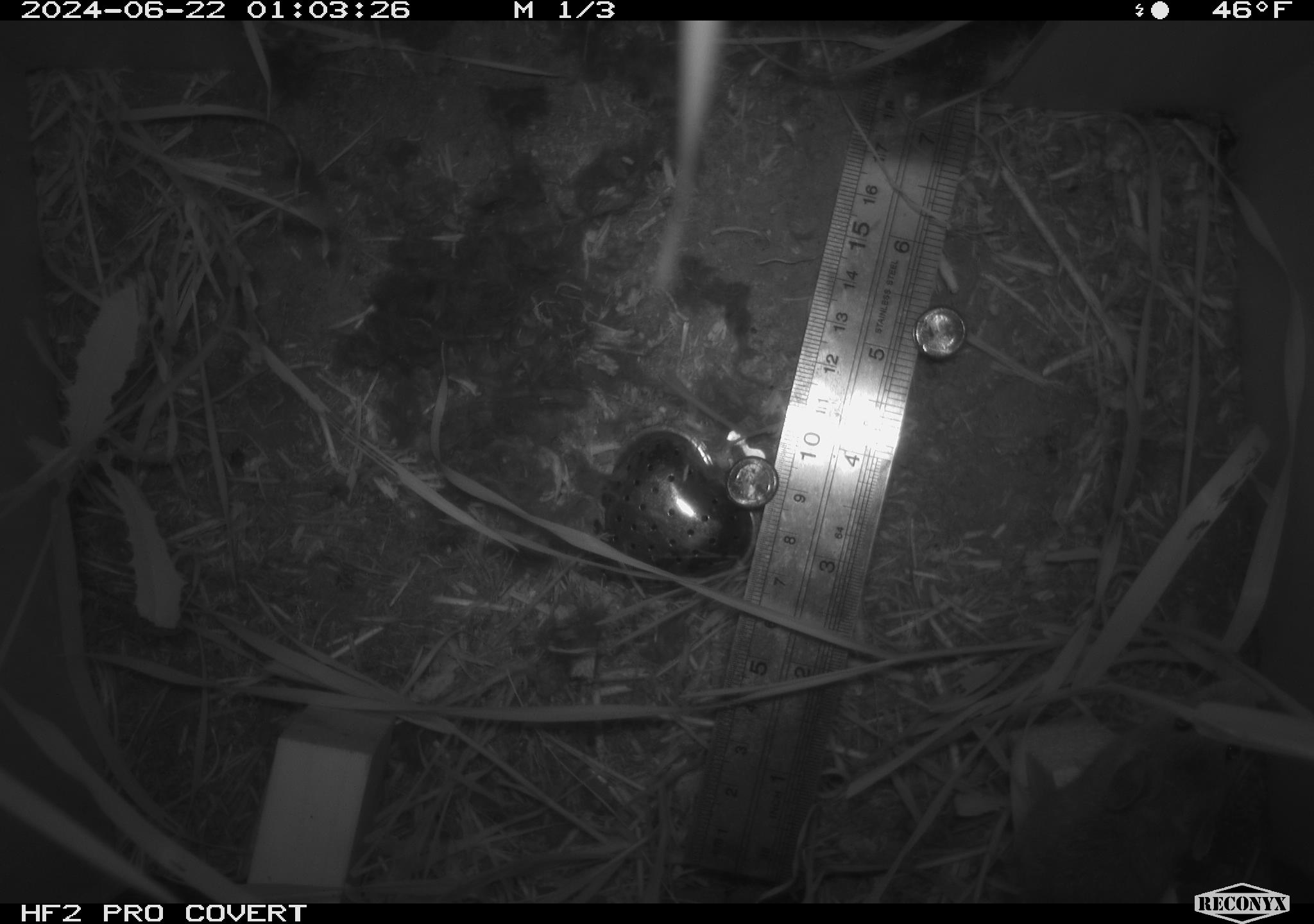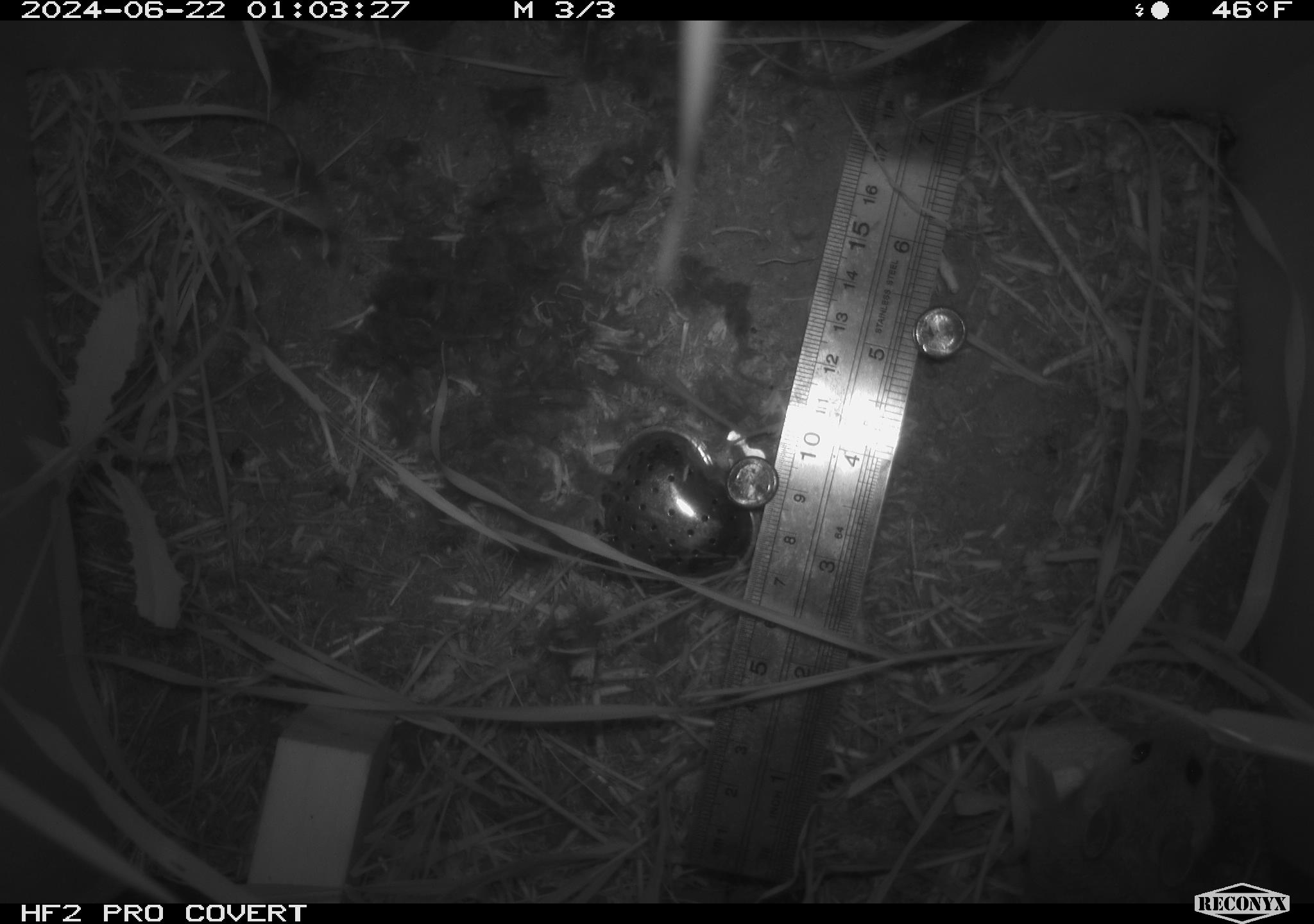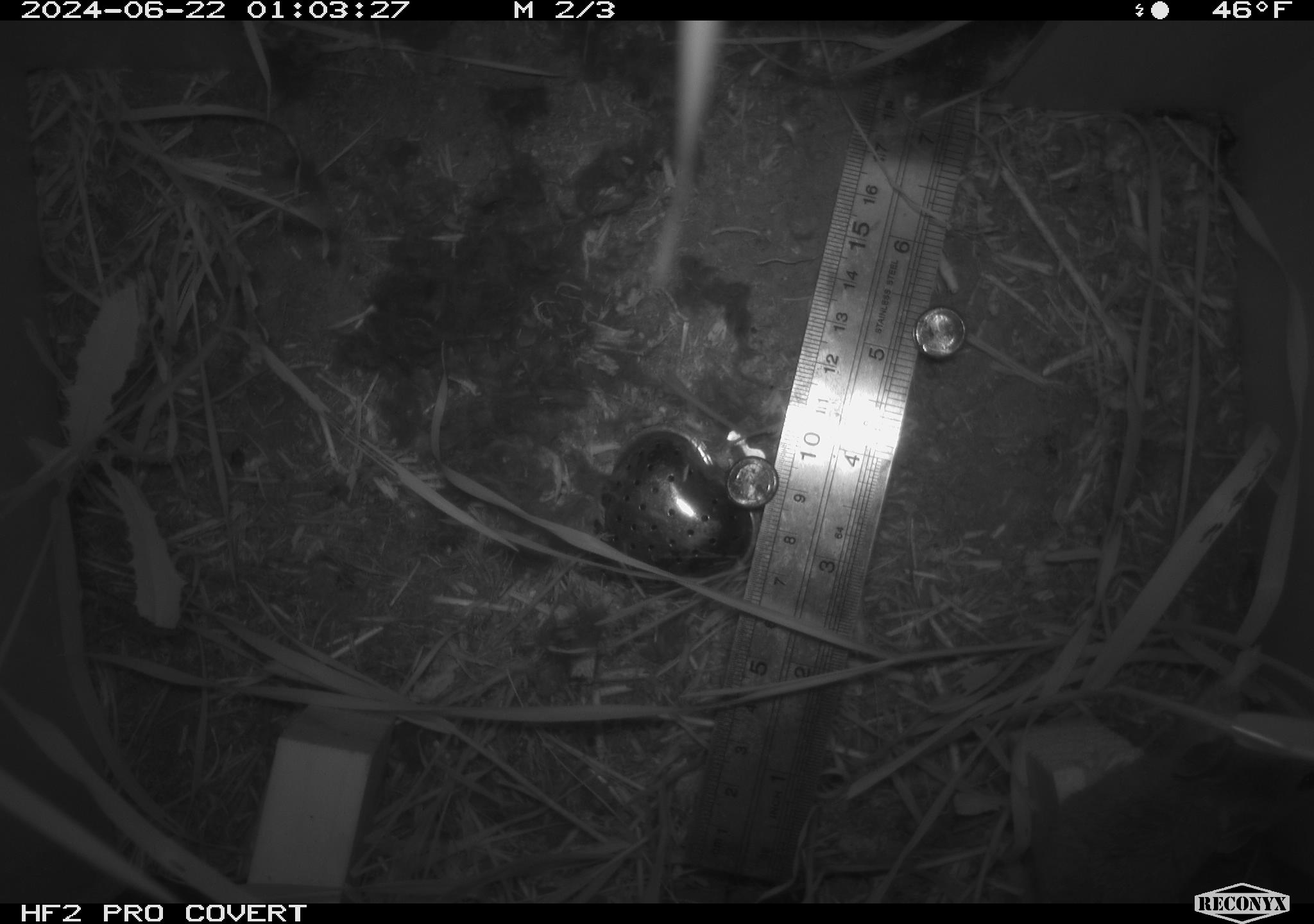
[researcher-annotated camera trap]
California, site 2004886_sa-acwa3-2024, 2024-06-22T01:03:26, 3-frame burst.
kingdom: Animalia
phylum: Chordata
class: Mammalia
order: Rodentia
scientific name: Rodentia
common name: mouse species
Mouse species (Rodentia).